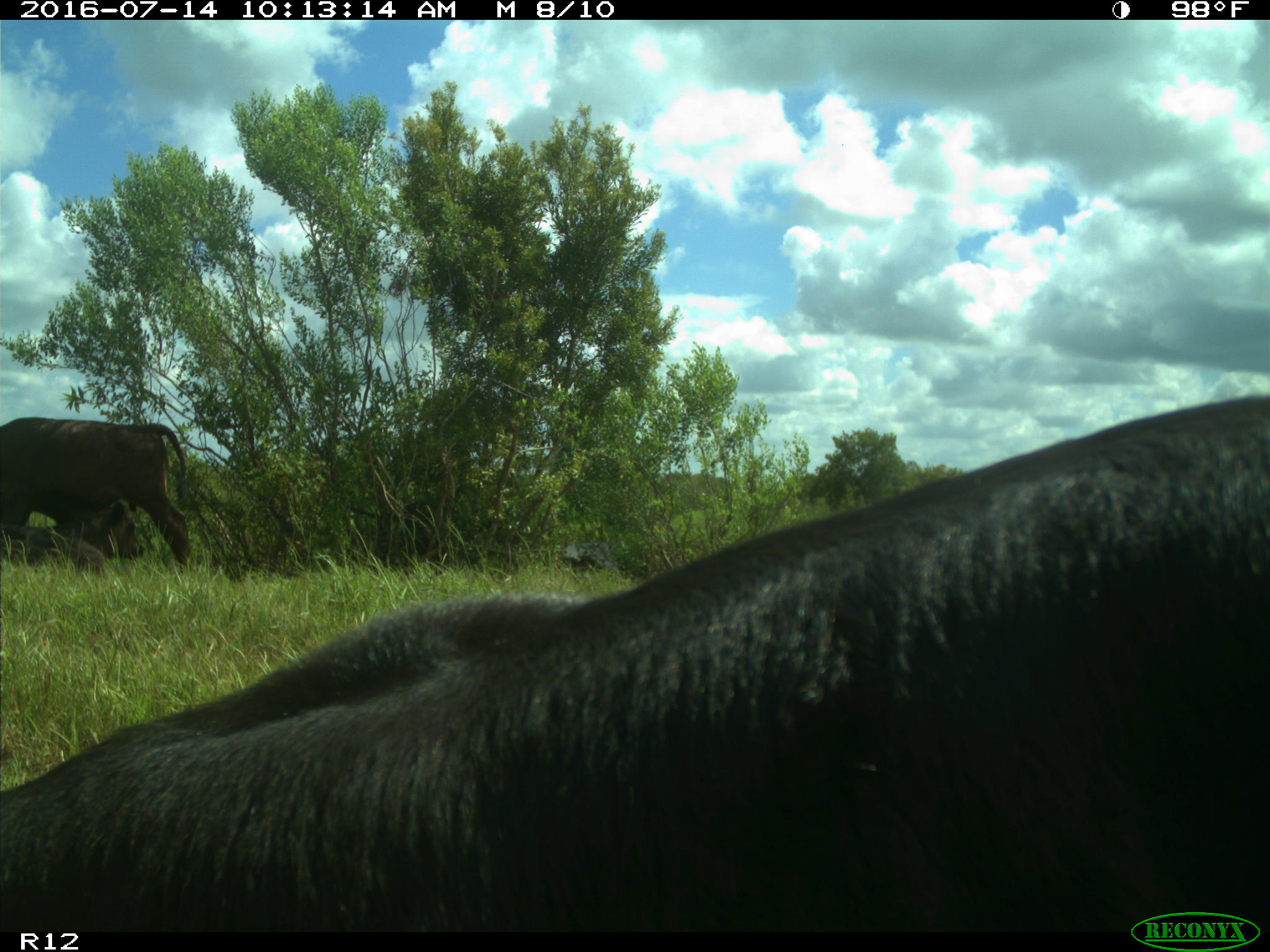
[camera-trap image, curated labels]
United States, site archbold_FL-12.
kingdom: Animalia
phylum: Chordata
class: Mammalia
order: Artiodactyla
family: Bovidae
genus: Bos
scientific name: Bos taurus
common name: domestic cow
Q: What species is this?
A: Bos taurus (domestic cow).